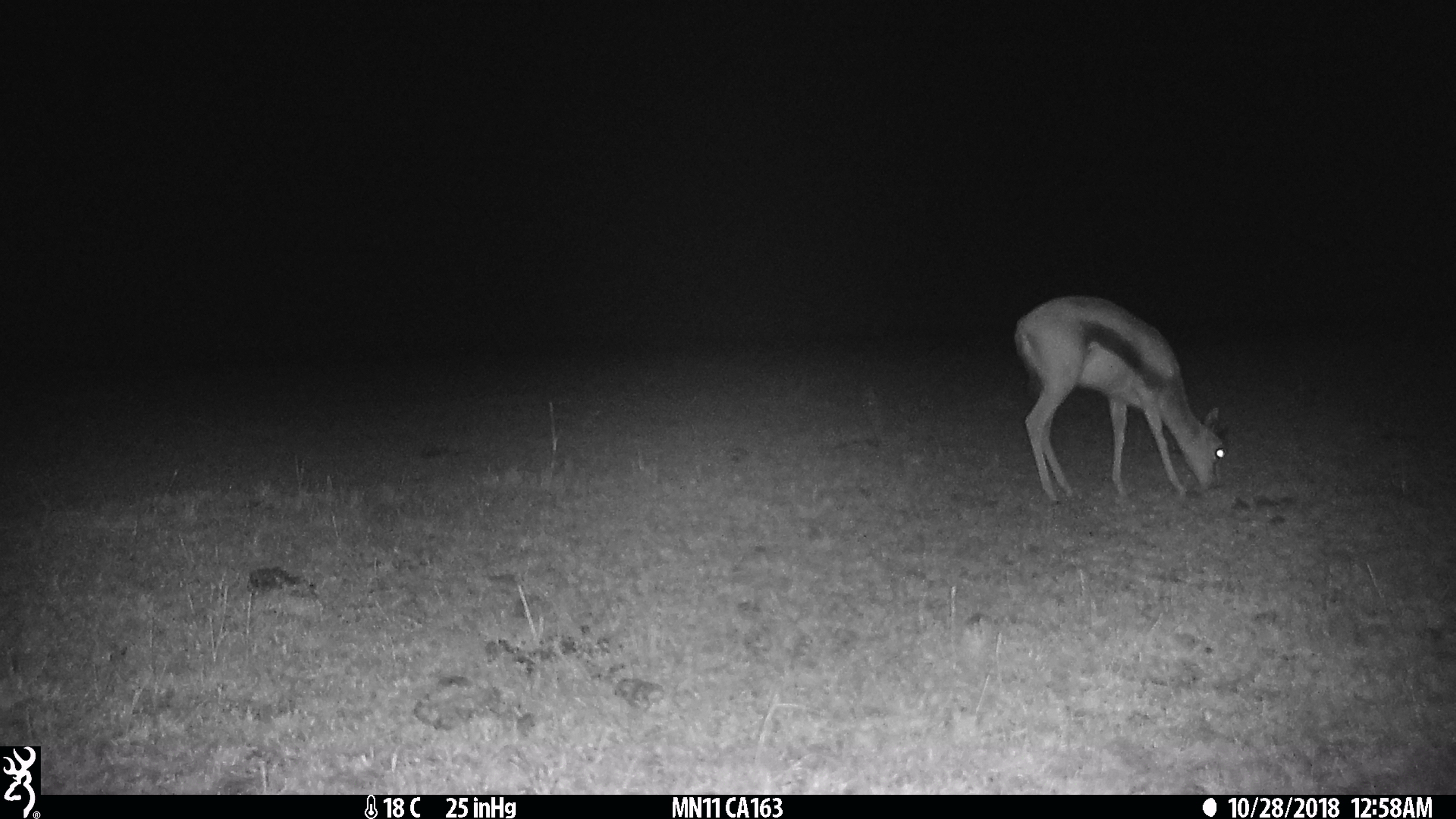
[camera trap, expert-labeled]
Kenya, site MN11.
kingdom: Animalia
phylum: Chordata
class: Mammalia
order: Artiodactyla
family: Bovidae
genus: Eudorcas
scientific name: Eudorcas thomsonii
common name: thomon's gazelle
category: gazelle thomsons